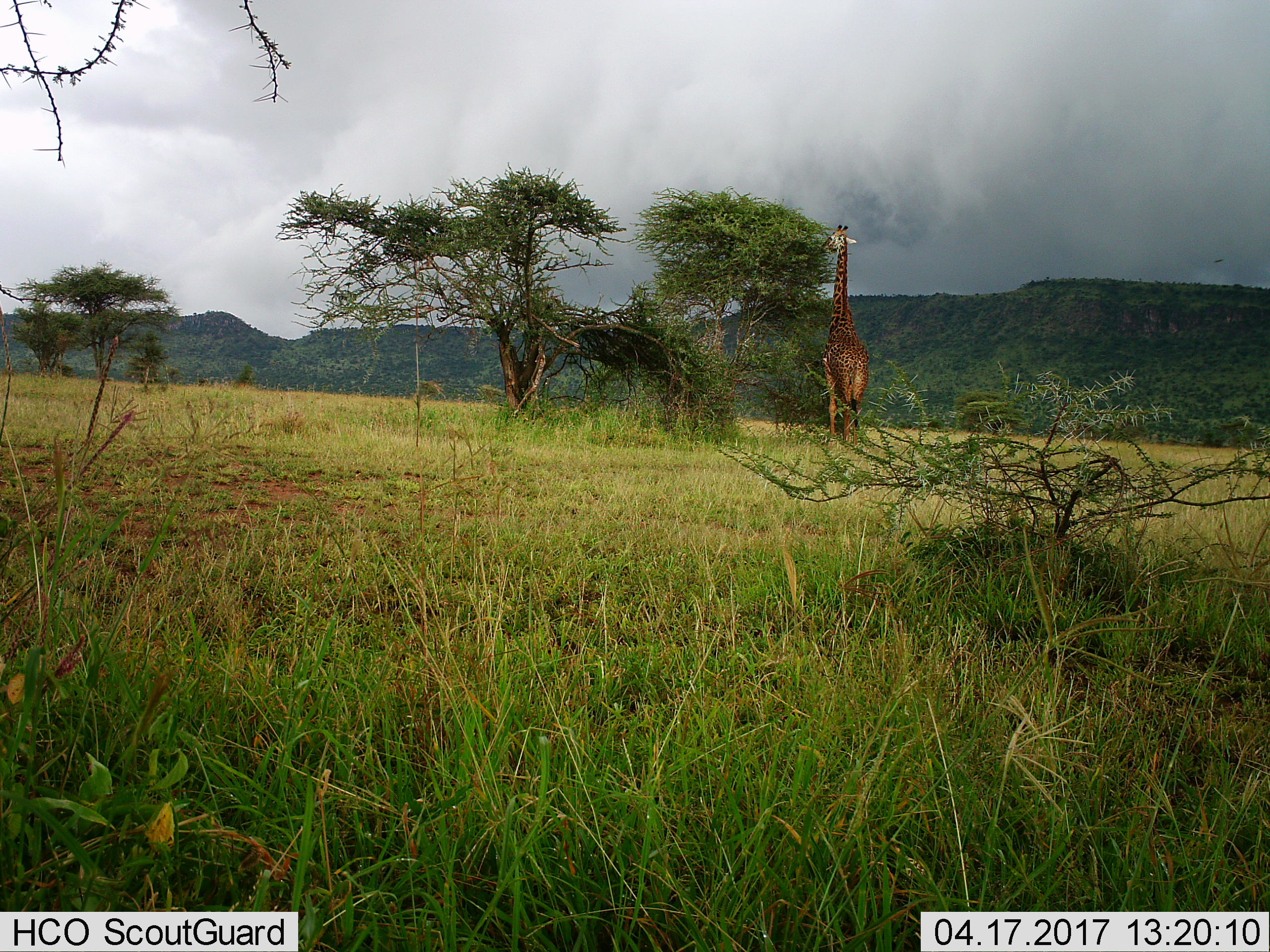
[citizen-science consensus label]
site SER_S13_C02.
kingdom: Animalia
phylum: Chordata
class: Mammalia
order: Artiodactyla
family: Giraffidae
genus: Giraffa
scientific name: Giraffa camelopardalis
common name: giraffe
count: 1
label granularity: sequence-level